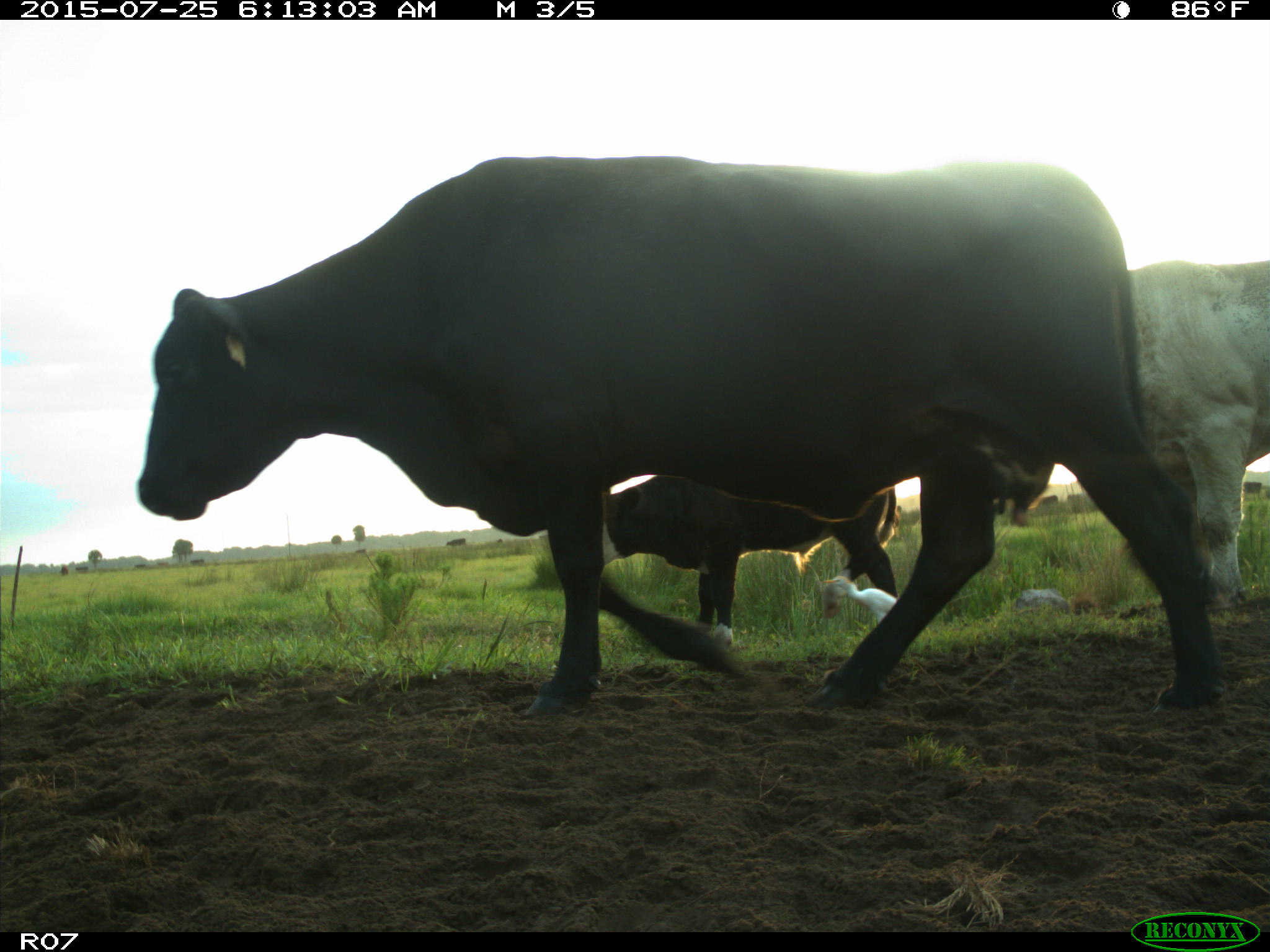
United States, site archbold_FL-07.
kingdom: Animalia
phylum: Chordata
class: Mammalia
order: Artiodactyla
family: Bovidae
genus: Bos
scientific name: Bos taurus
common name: domestic cow